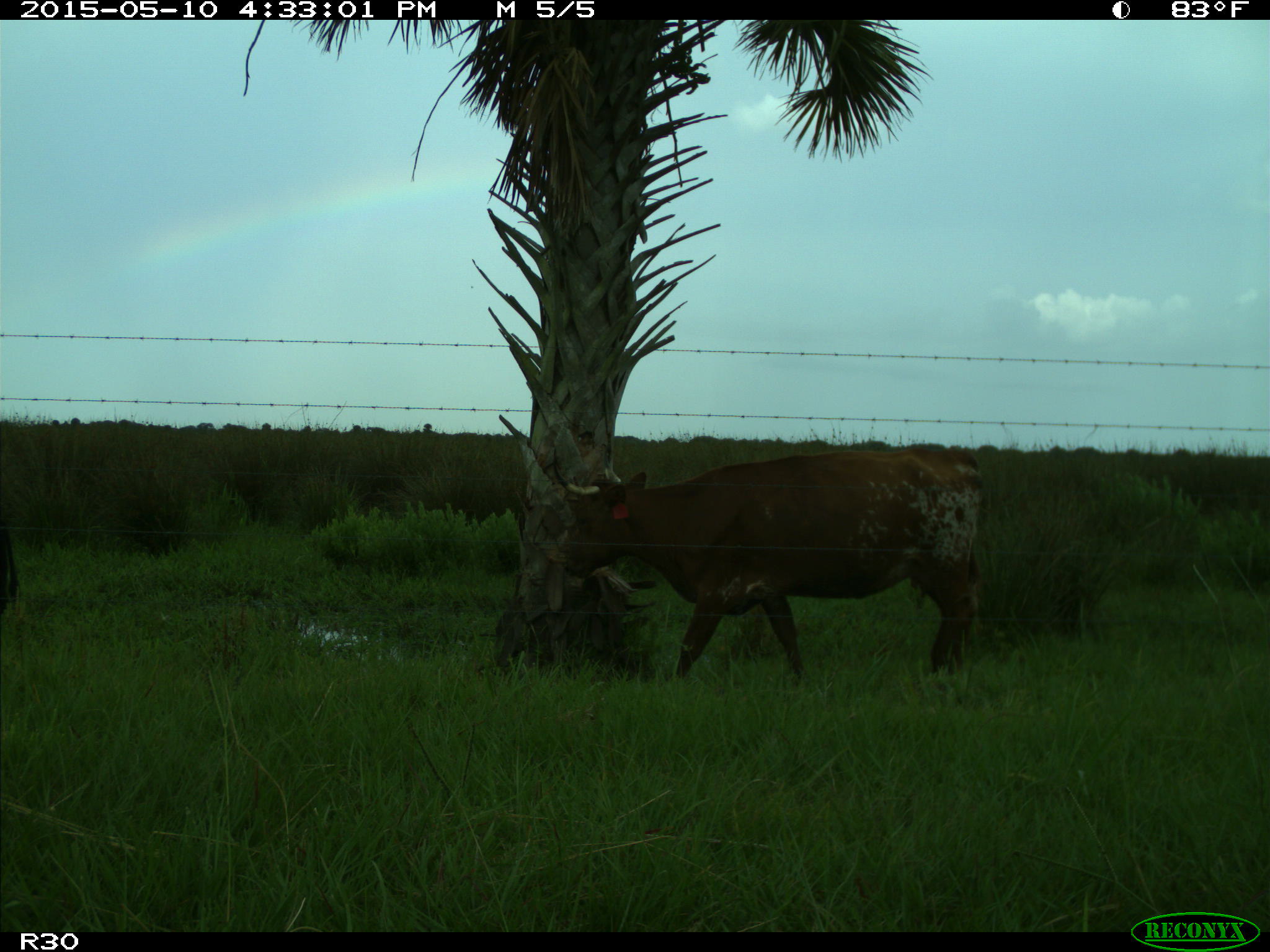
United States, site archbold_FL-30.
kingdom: Animalia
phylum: Chordata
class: Mammalia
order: Artiodactyla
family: Bovidae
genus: Bos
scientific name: Bos taurus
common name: domestic cow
Bos taurus (domestic cow).